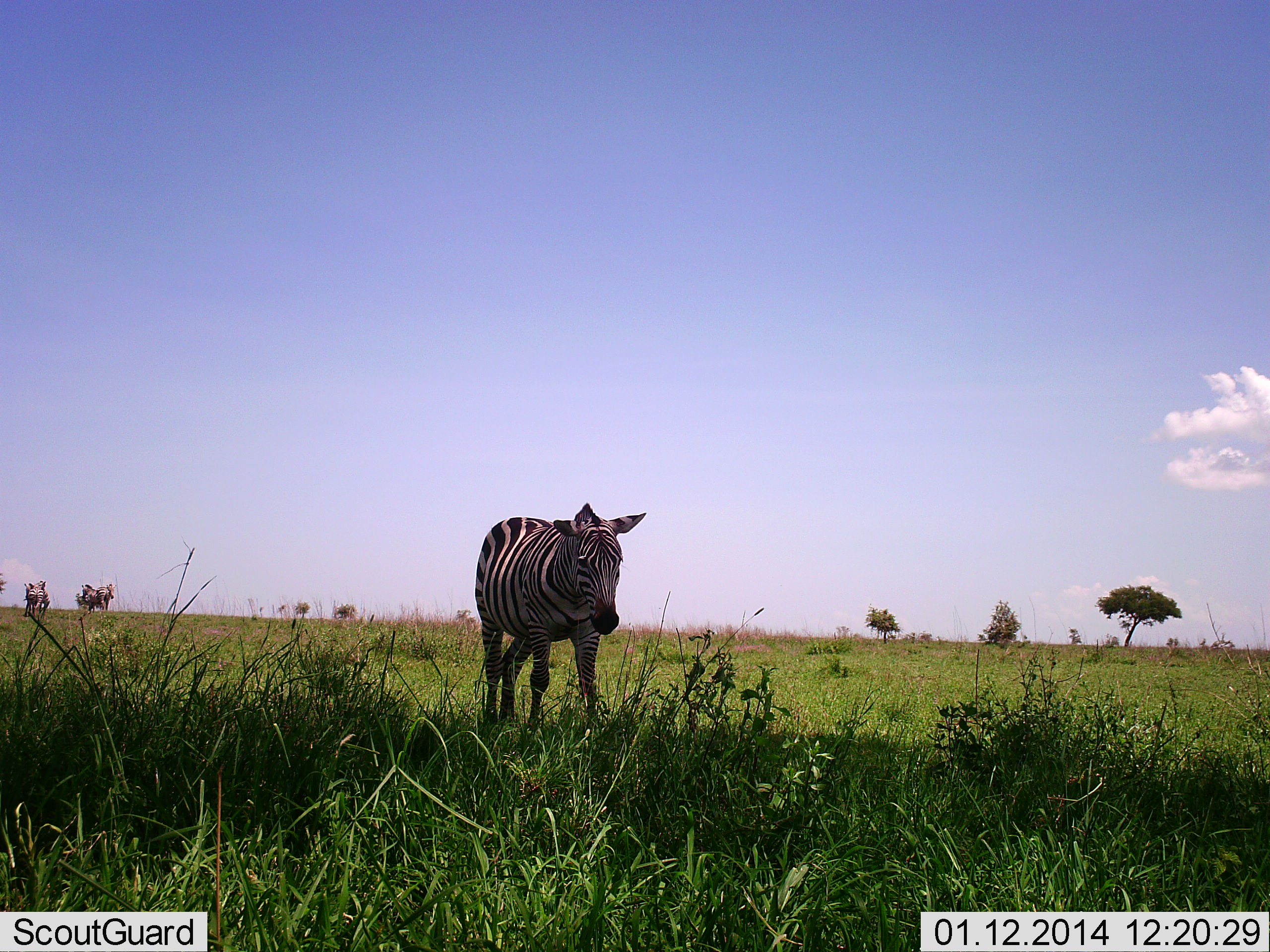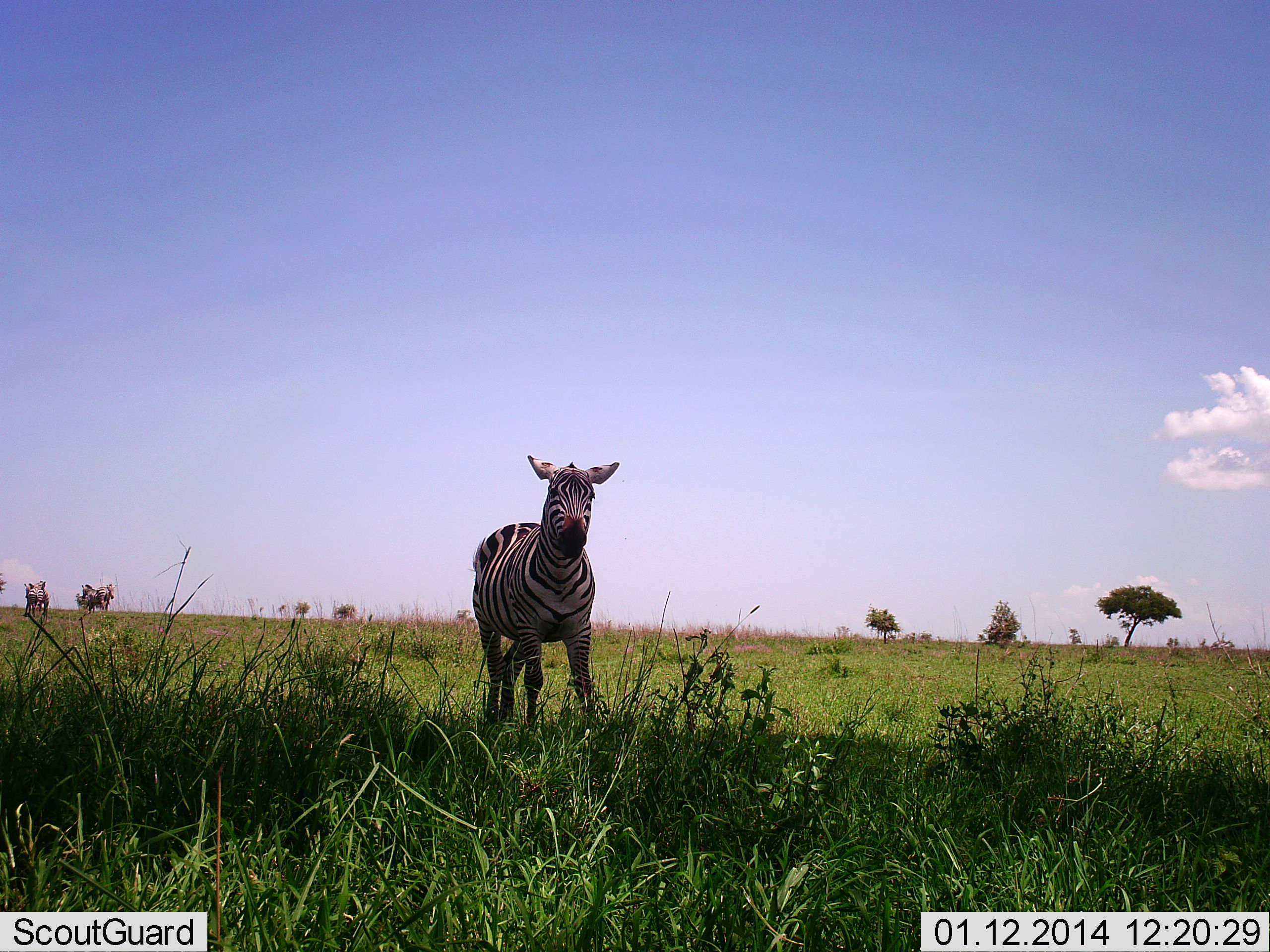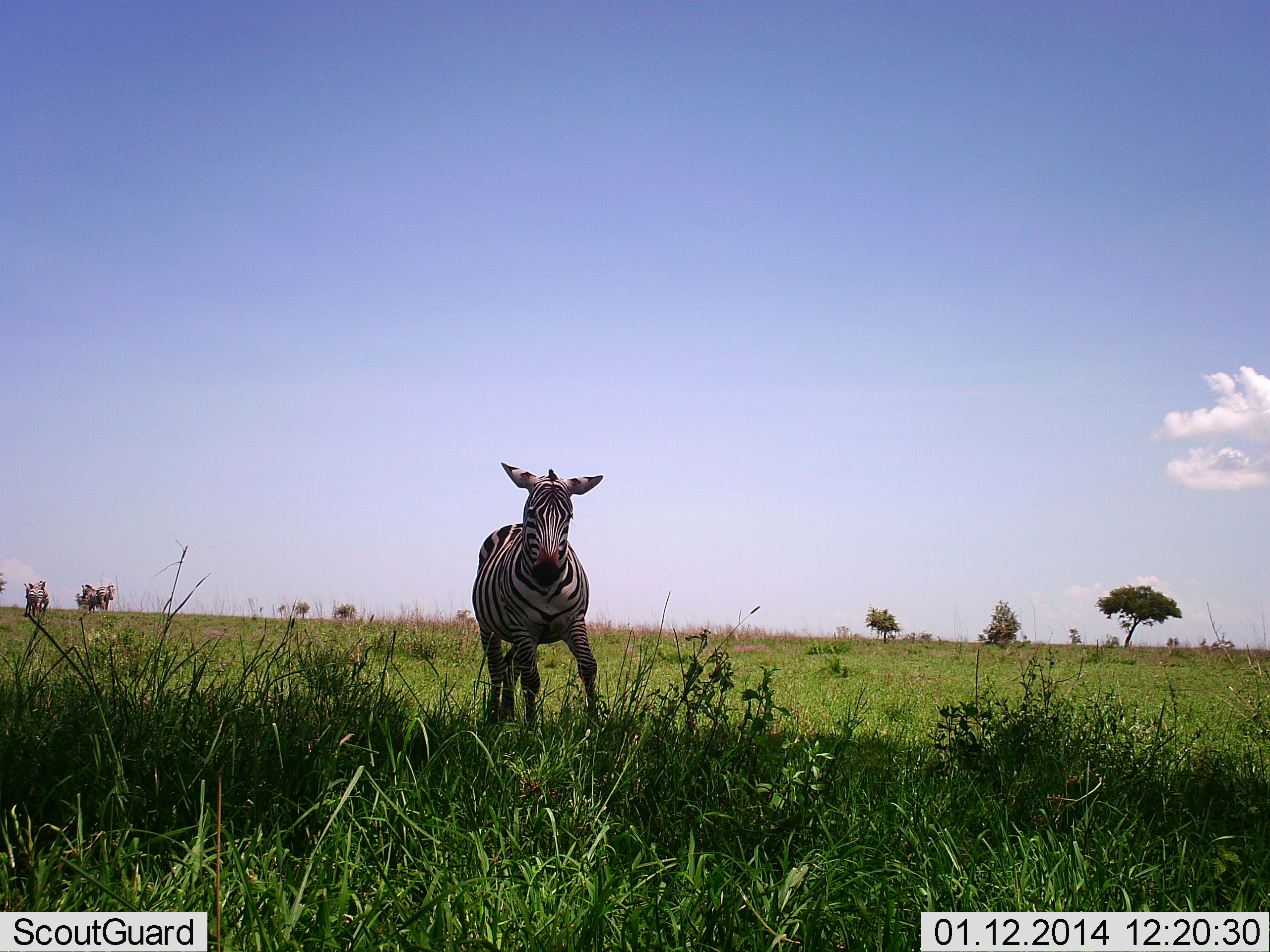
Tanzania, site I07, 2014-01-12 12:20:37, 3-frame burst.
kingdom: Animalia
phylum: Chordata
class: Mammalia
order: Perissodactyla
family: Equidae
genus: Equus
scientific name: Equus quagga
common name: plains zebra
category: zebra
Zebra (plains zebra) (Equus quagga), count 1. Behavior (volunteer vote fractions): standing 80%, resting 0%, moving 10%, interacting 10%. Young present (vote fraction): 0%. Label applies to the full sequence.